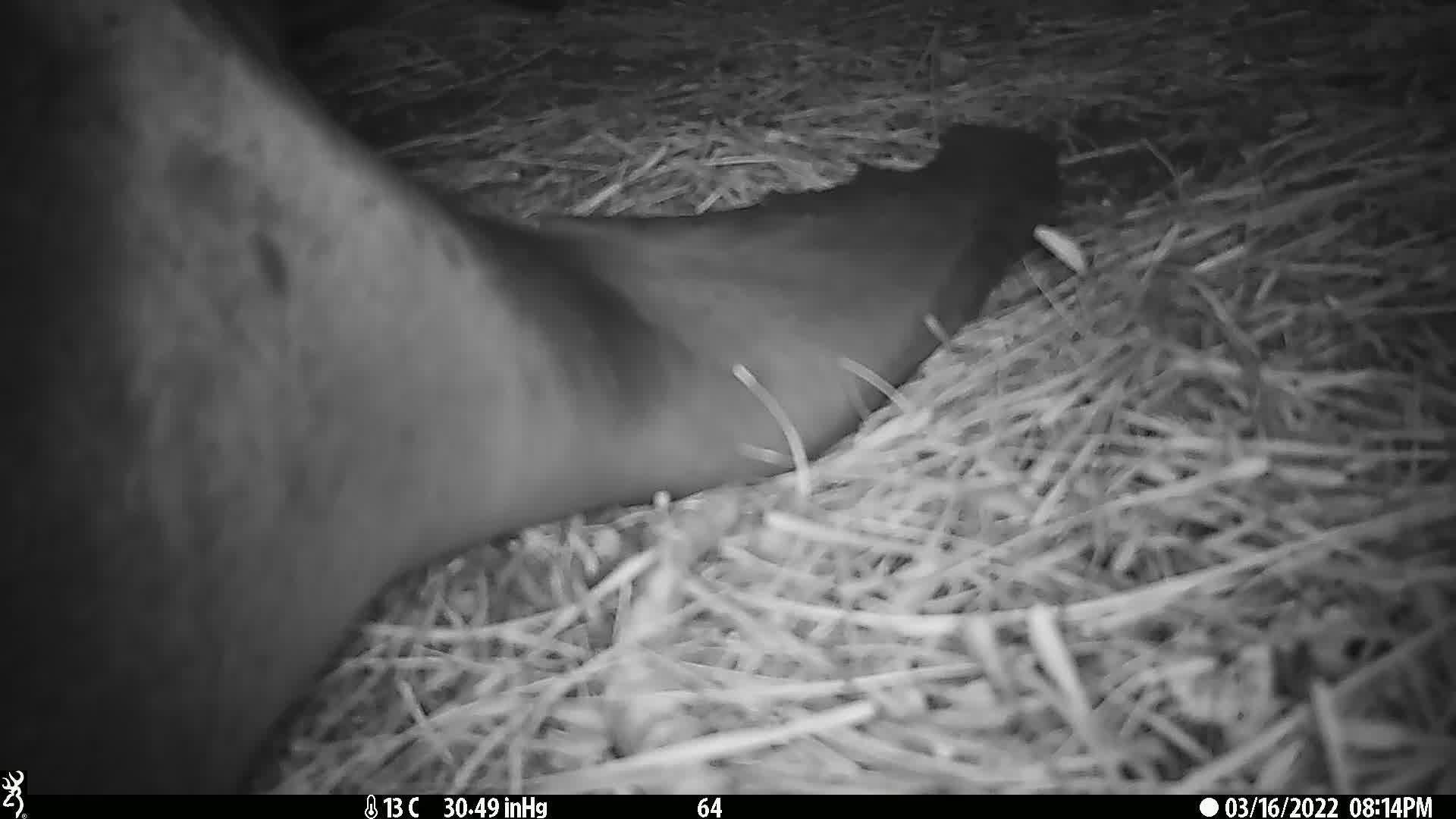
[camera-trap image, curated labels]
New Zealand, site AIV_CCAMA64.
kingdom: Animalia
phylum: Chordata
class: Mammalia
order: Carnivora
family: Otariidae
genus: Phocarctos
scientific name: Phocarctos hookeri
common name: new zealand sea lion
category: sealion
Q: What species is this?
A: Sealion (new zealand sea lion) (Phocarctos hookeri).